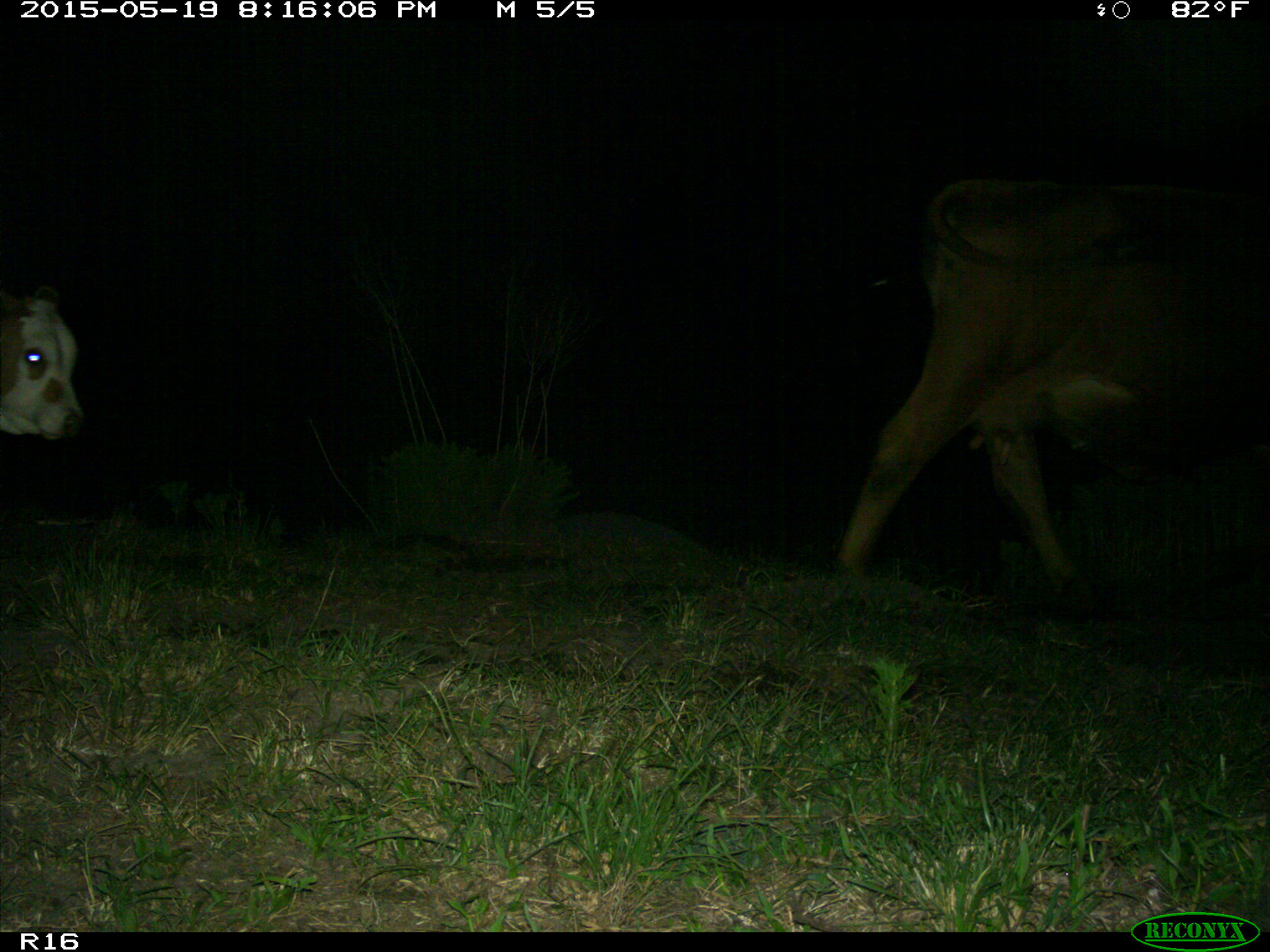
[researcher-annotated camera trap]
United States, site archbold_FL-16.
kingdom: Animalia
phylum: Chordata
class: Mammalia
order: Artiodactyla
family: Bovidae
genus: Bos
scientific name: Bos taurus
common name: domestic cow